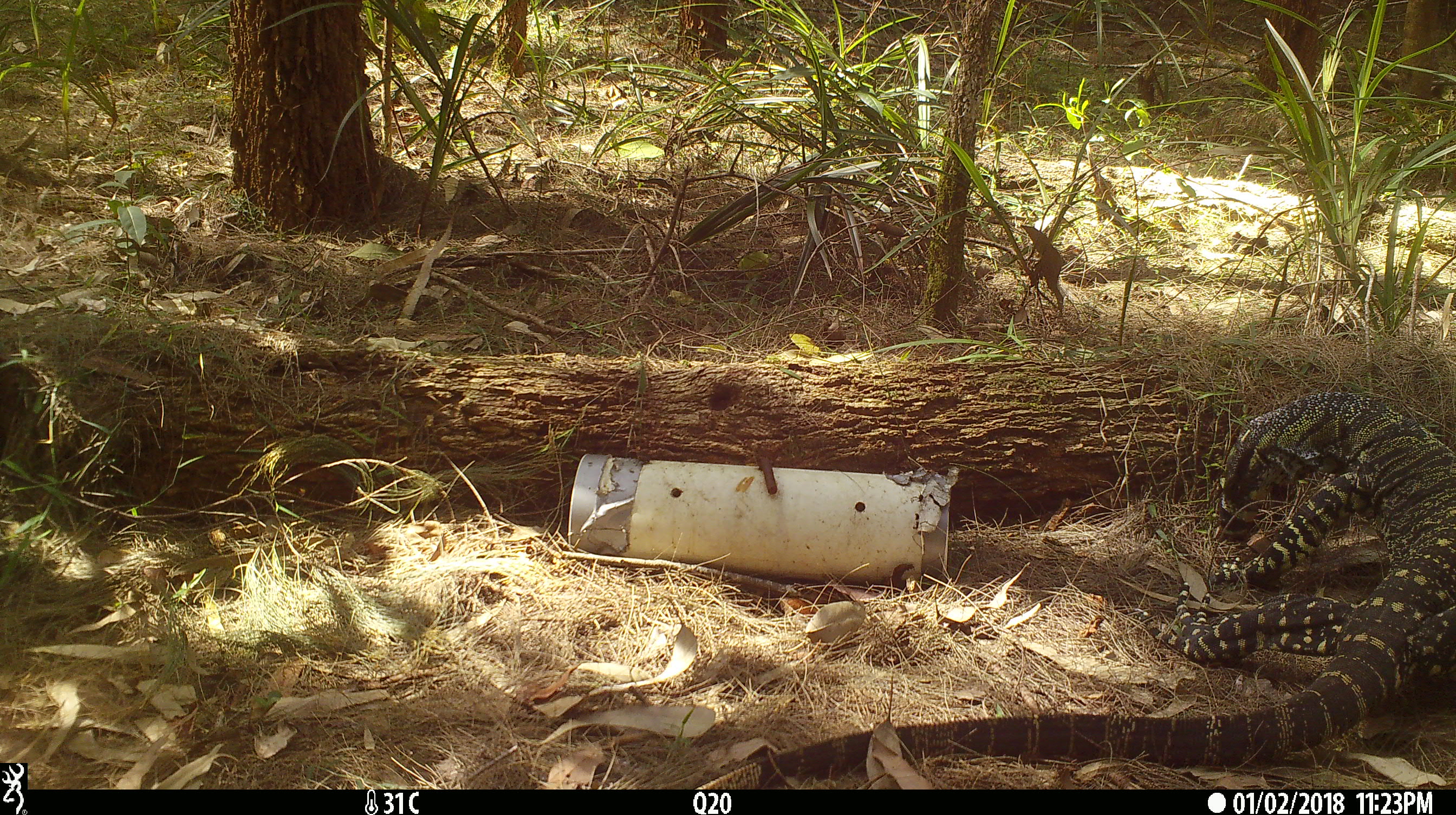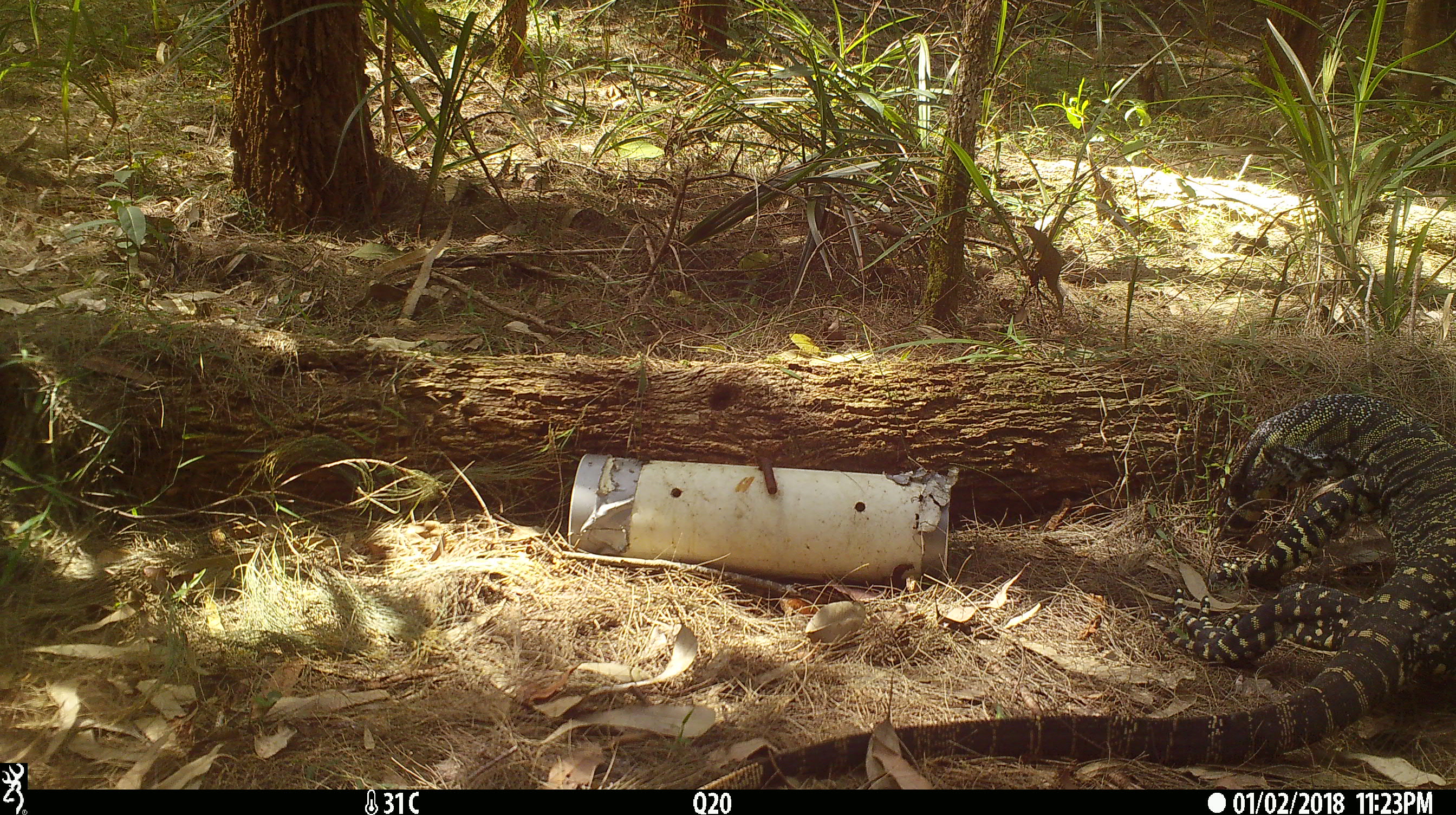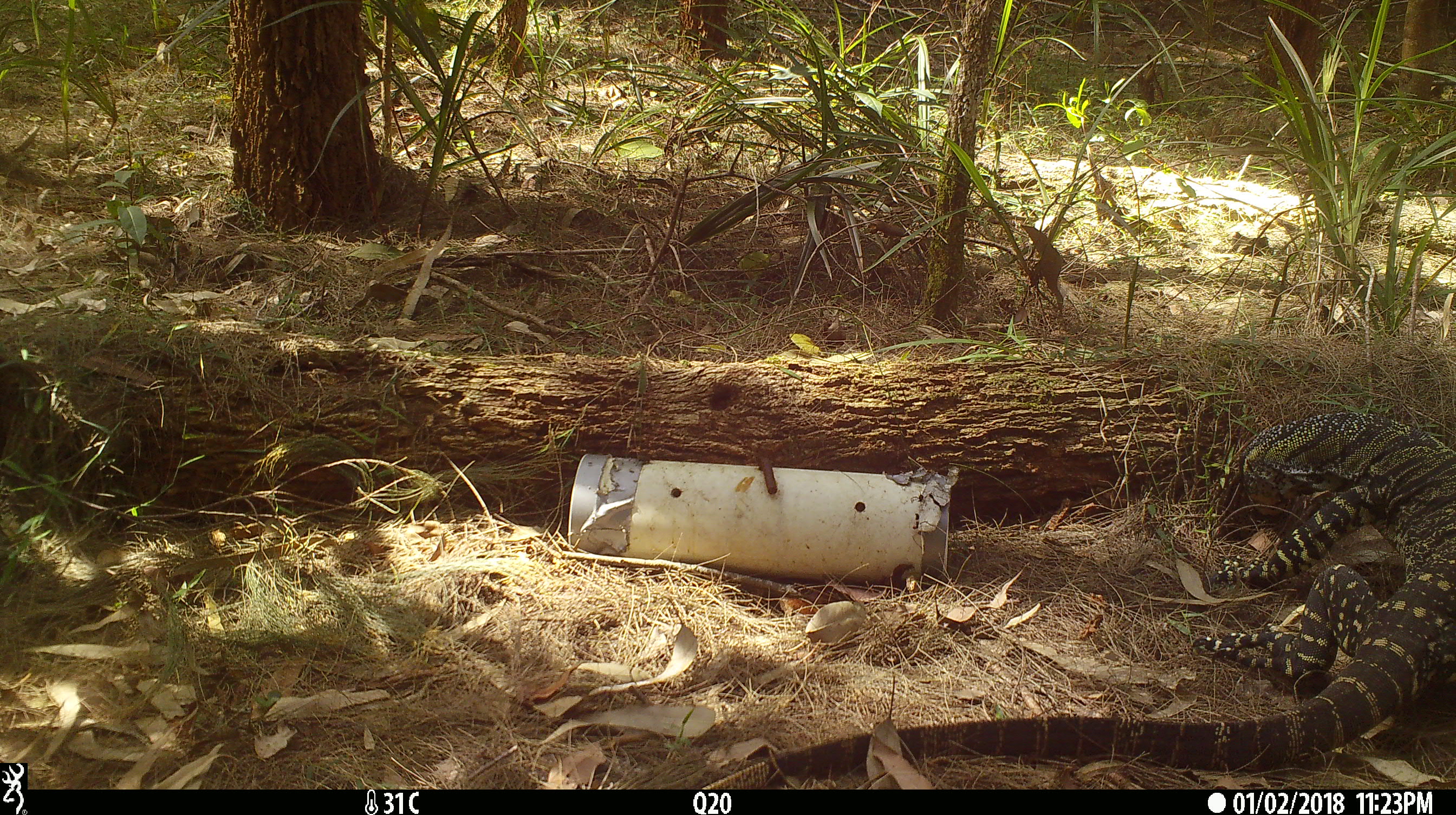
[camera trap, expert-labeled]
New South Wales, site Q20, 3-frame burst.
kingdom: Animalia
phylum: Chordata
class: Reptilia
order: Squamata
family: Varanidae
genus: Varanus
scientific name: Varanus varius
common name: lace monitor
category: goanna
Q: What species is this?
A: Goanna (lace monitor) (Varanus varius).